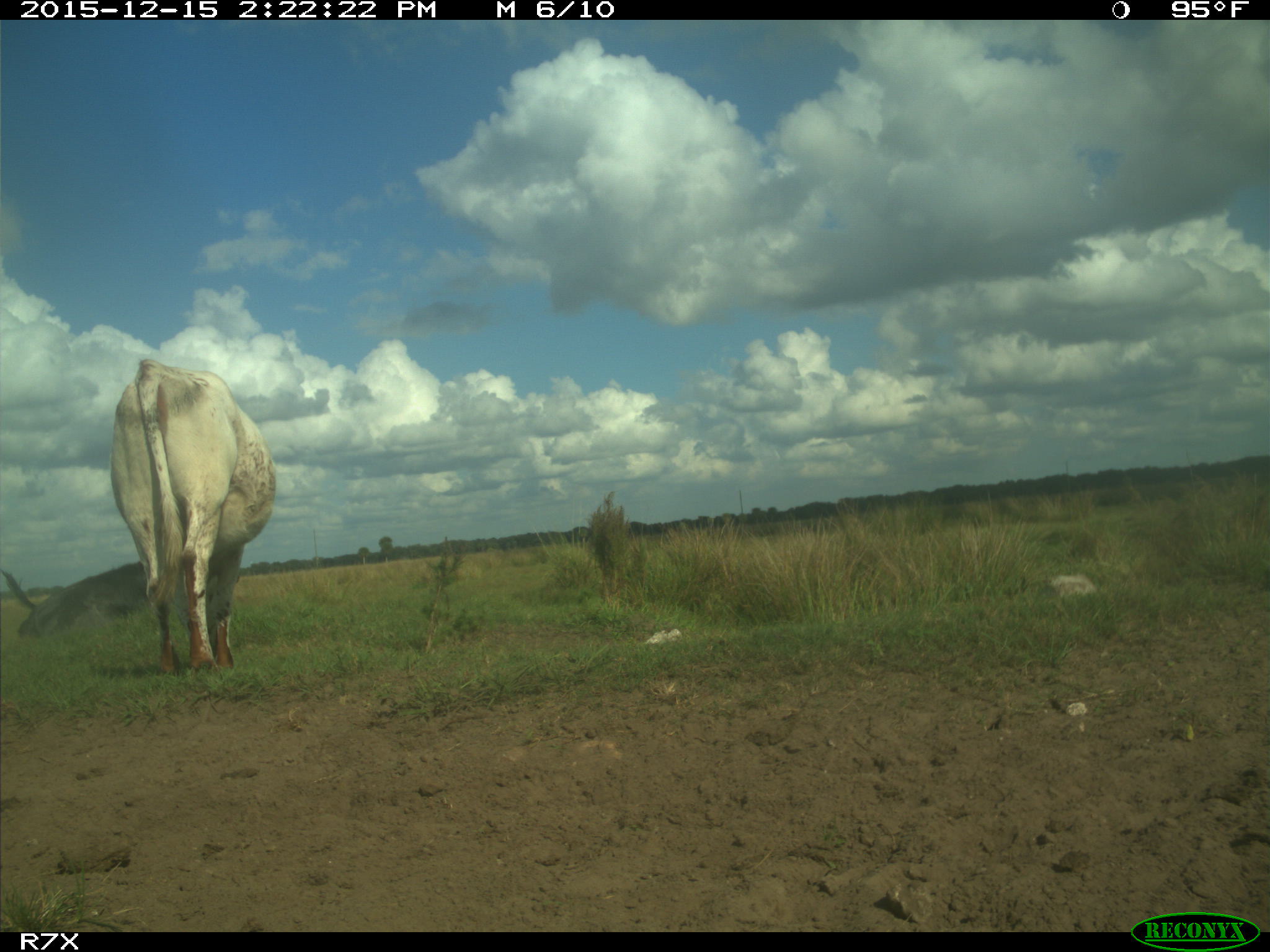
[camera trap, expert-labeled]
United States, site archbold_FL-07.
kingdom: Animalia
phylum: Chordata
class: Mammalia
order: Artiodactyla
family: Bovidae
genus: Bos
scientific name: Bos taurus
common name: domestic cow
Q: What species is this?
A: Bos taurus (domestic cow).